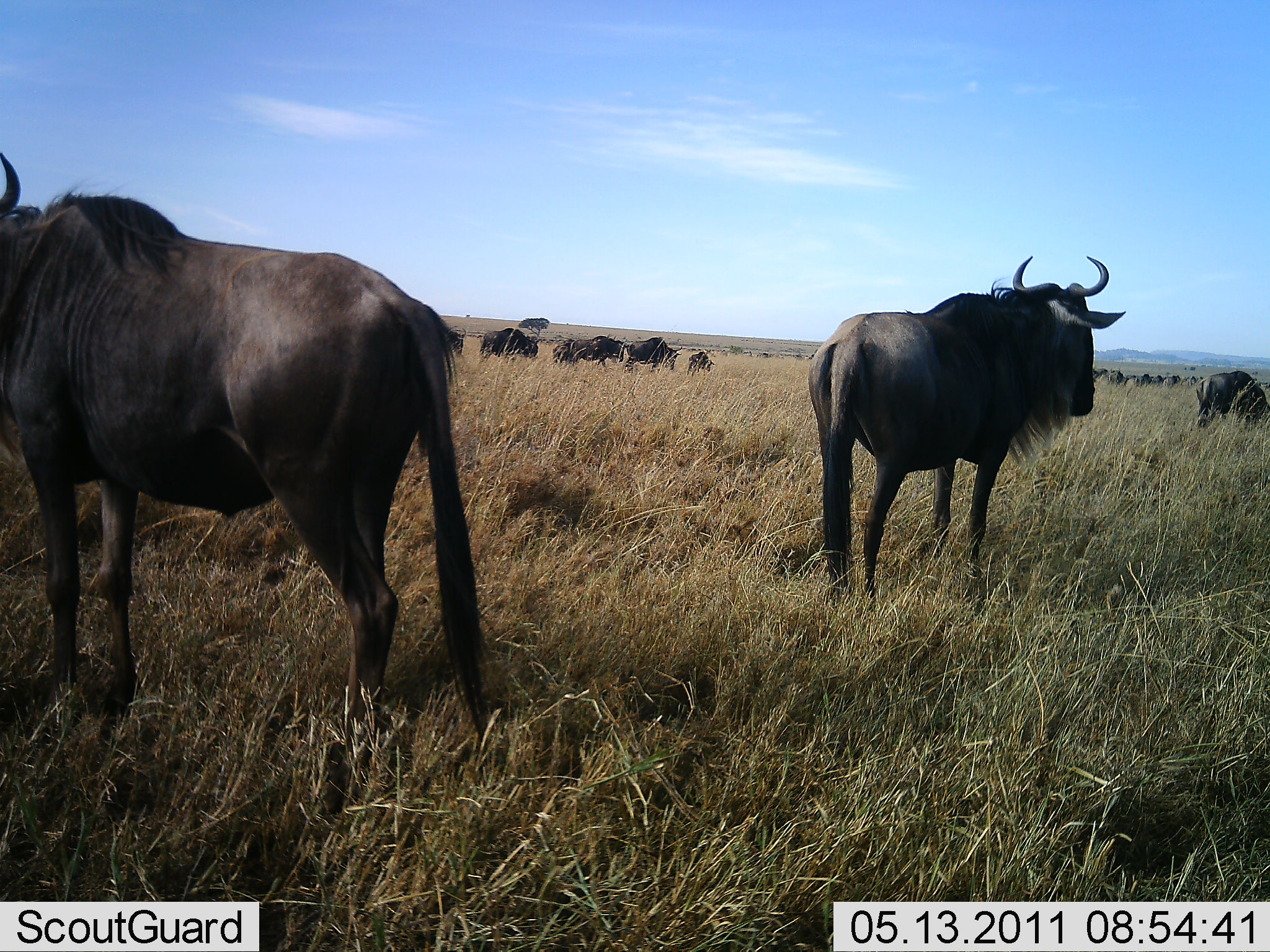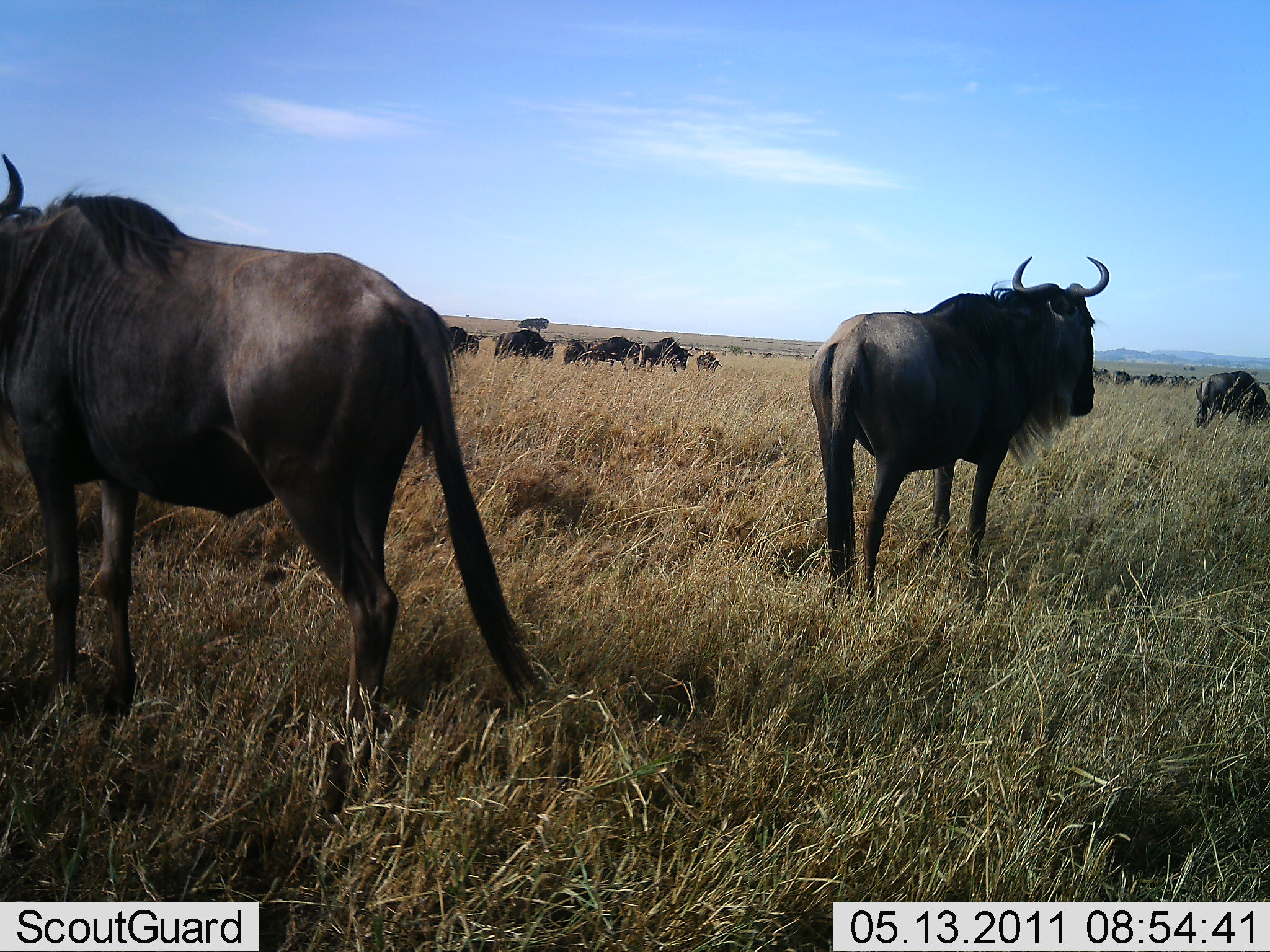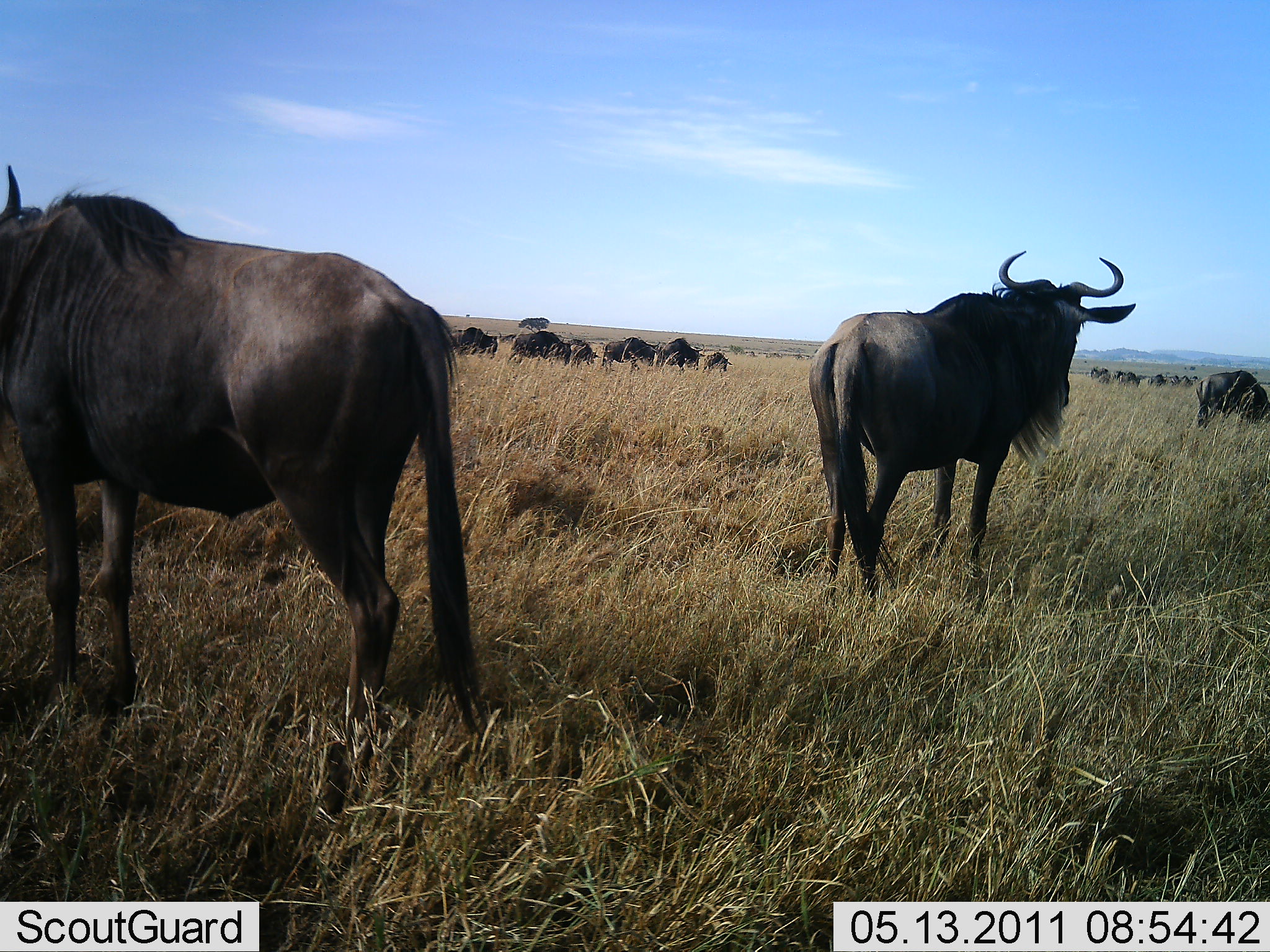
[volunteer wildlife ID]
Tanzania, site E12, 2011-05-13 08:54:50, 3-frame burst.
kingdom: Animalia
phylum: Chordata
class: Mammalia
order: Artiodactyla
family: Bovidae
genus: Connochaetes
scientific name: Connochaetes taurinus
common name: blue wildebeest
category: wildebeest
Wildebeest (blue wildebeest) (Connochaetes taurinus), count 11-50. Behavior (volunteer vote fractions): standing 82%, resting 0%, moving 55%, interacting 0%. Young present (vote fraction): 0%. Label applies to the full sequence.